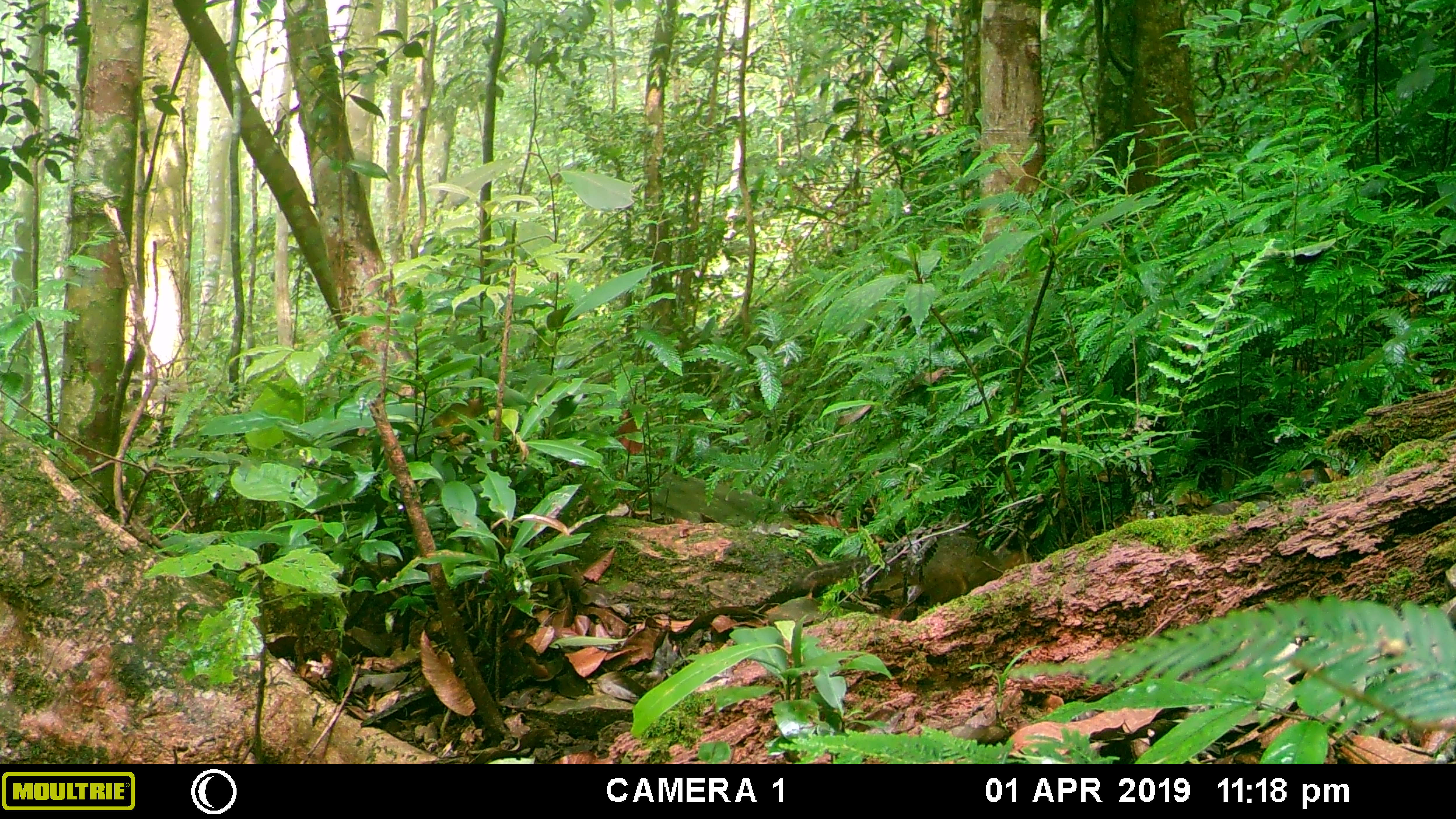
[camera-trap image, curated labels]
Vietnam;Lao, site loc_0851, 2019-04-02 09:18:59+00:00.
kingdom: Animalia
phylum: Chordata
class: Mammalia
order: Rodentia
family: Sciuridae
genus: Dremomys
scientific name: Dremomys rufigenis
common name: red-cheeked squirrel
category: red cheeked squirrel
Red cheeked squirrel (red-cheeked squirrel) (Dremomys rufigenis). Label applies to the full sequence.